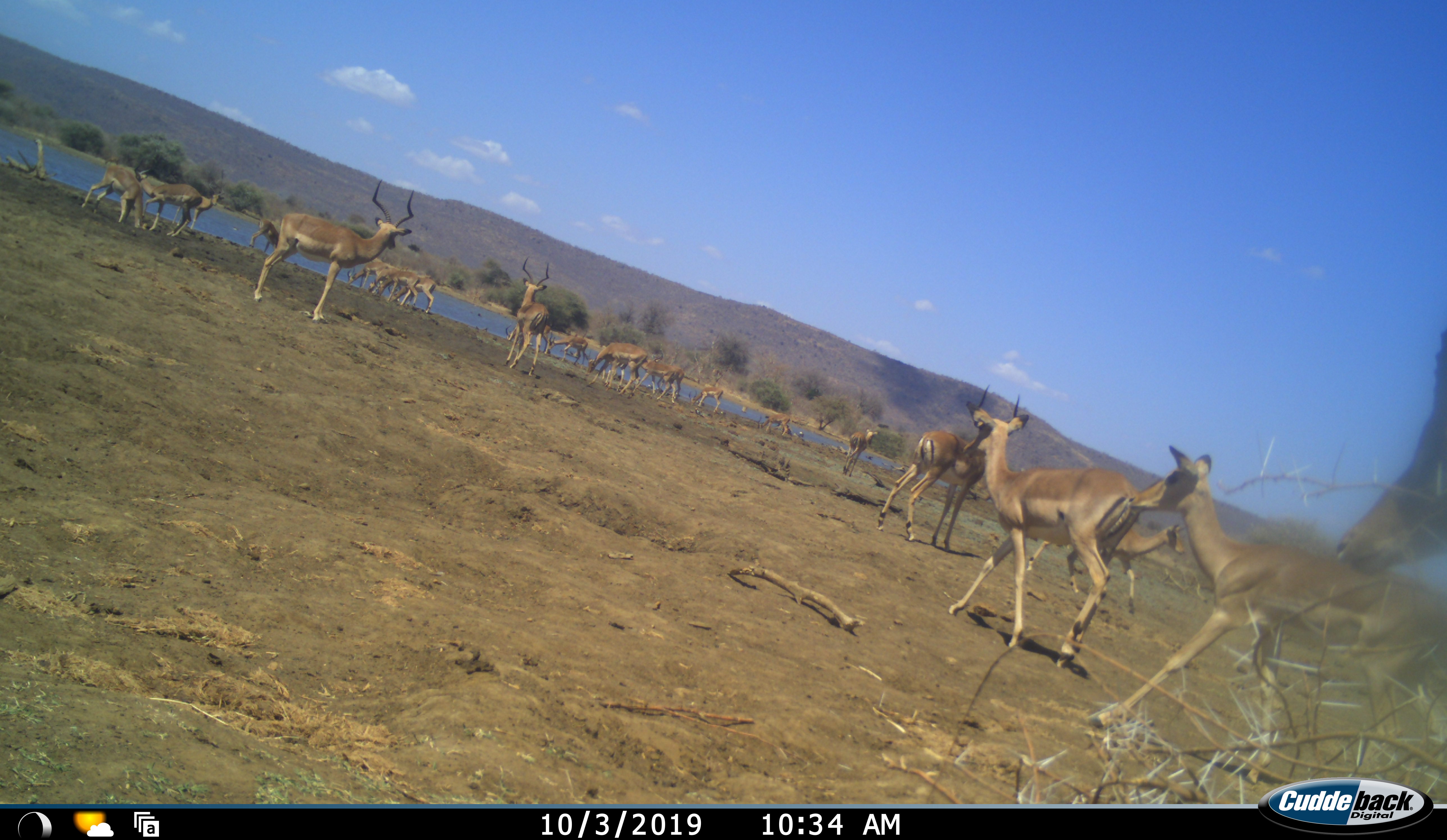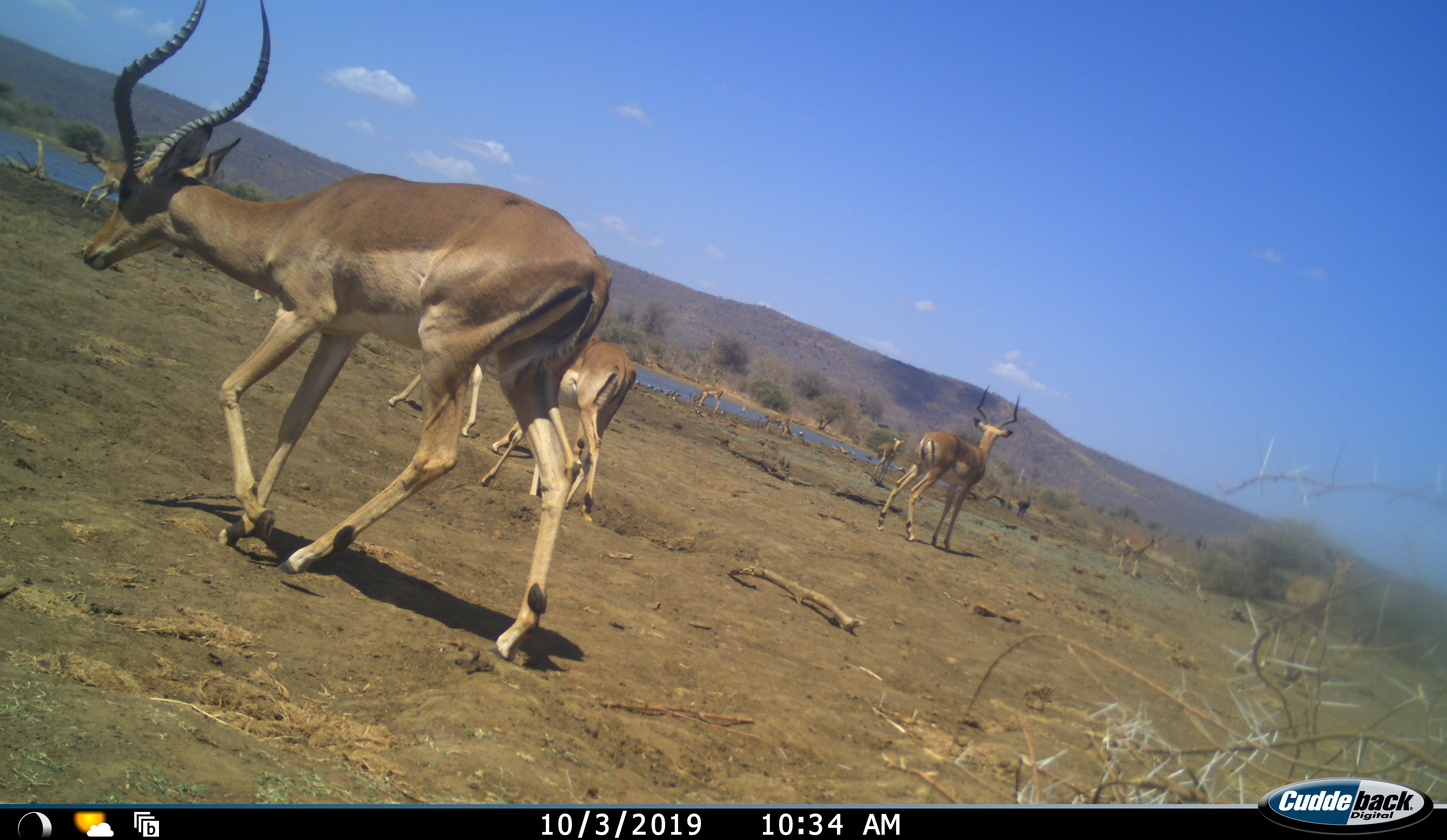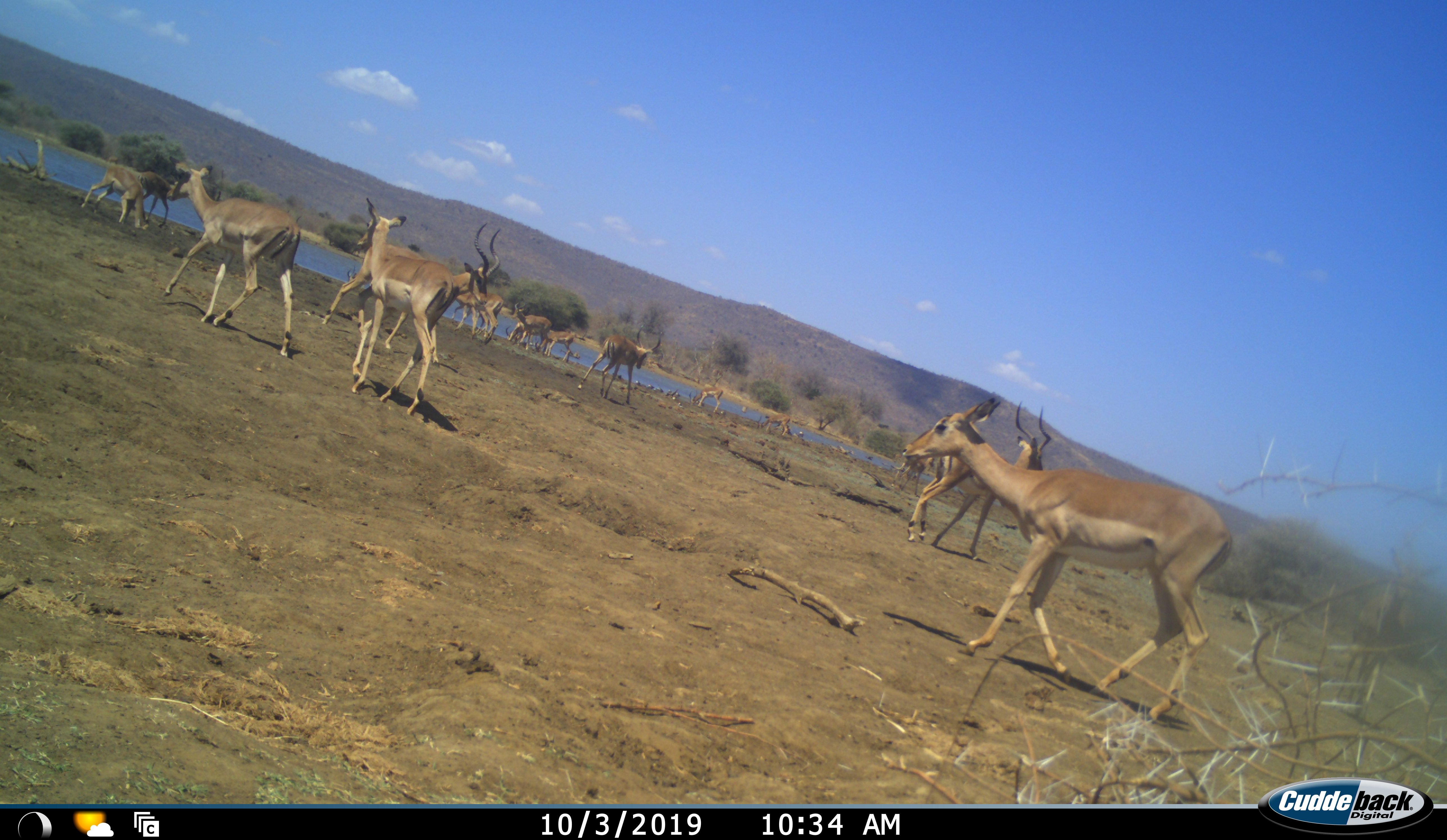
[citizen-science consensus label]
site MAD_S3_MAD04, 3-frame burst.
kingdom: Animalia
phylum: Chordata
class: Mammalia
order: Artiodactyla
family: Bovidae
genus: Aepyceros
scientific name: Aepyceros melampus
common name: impala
Impala (Aepyceros melampus), count 11-50. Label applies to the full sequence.